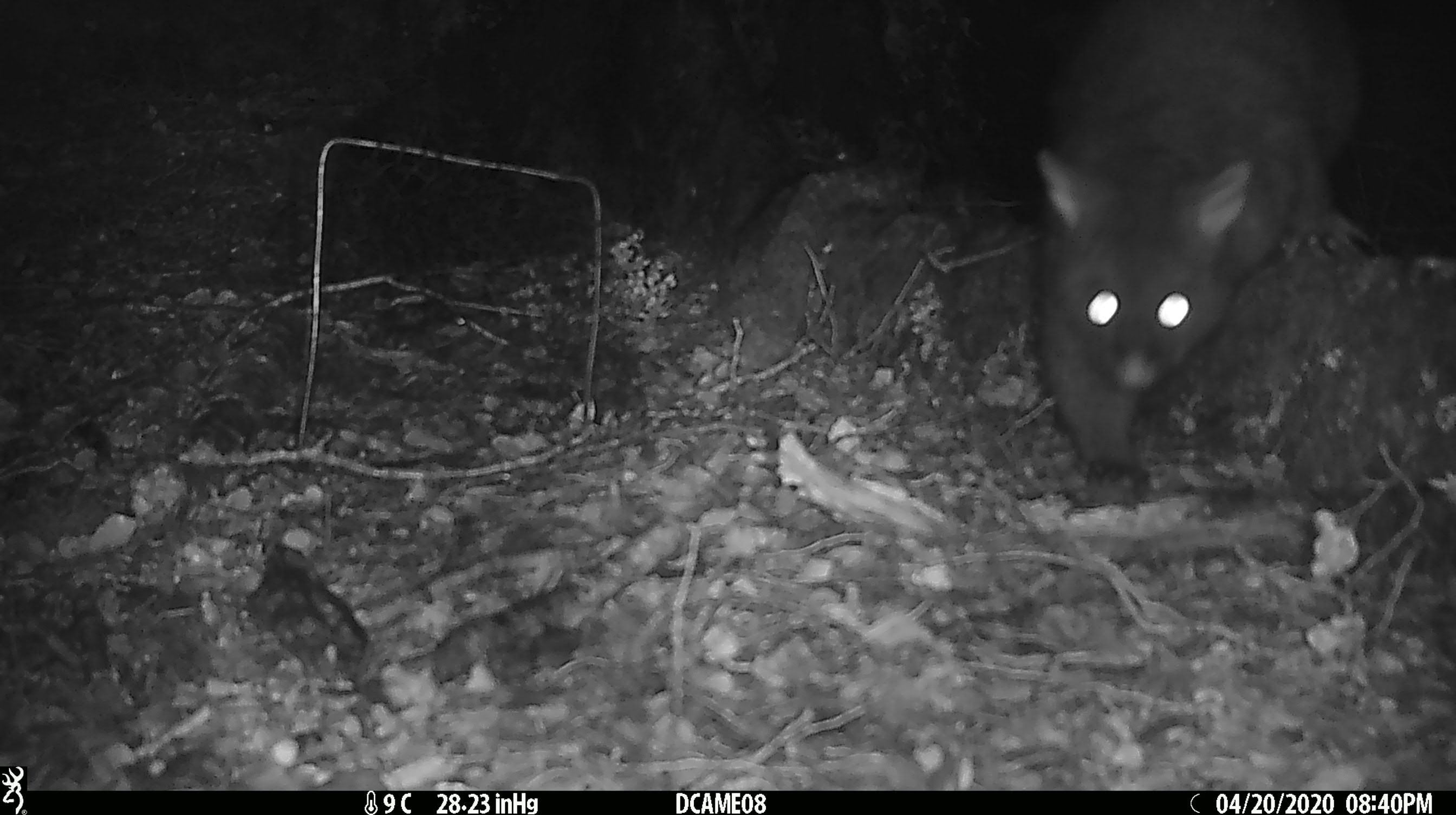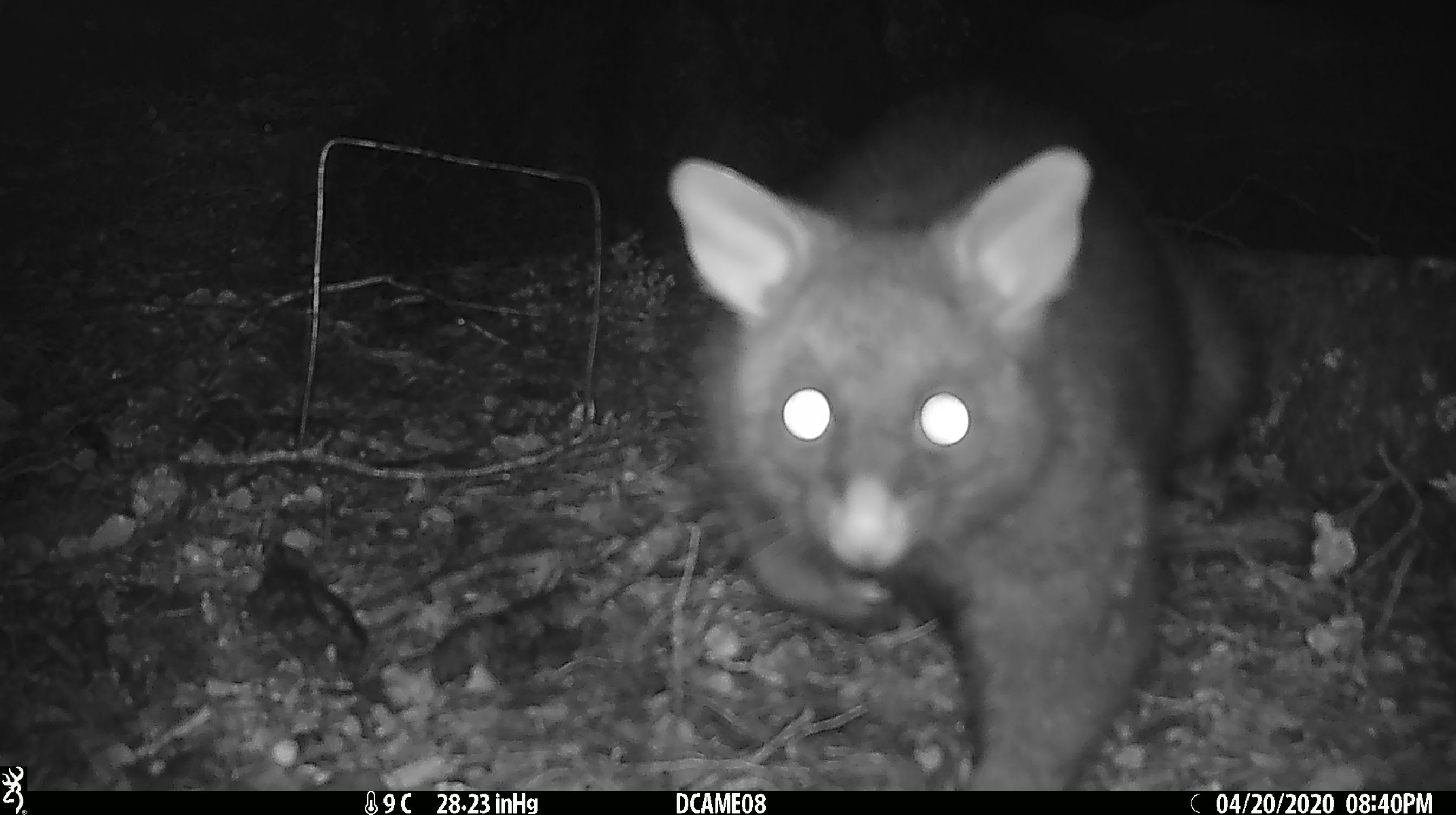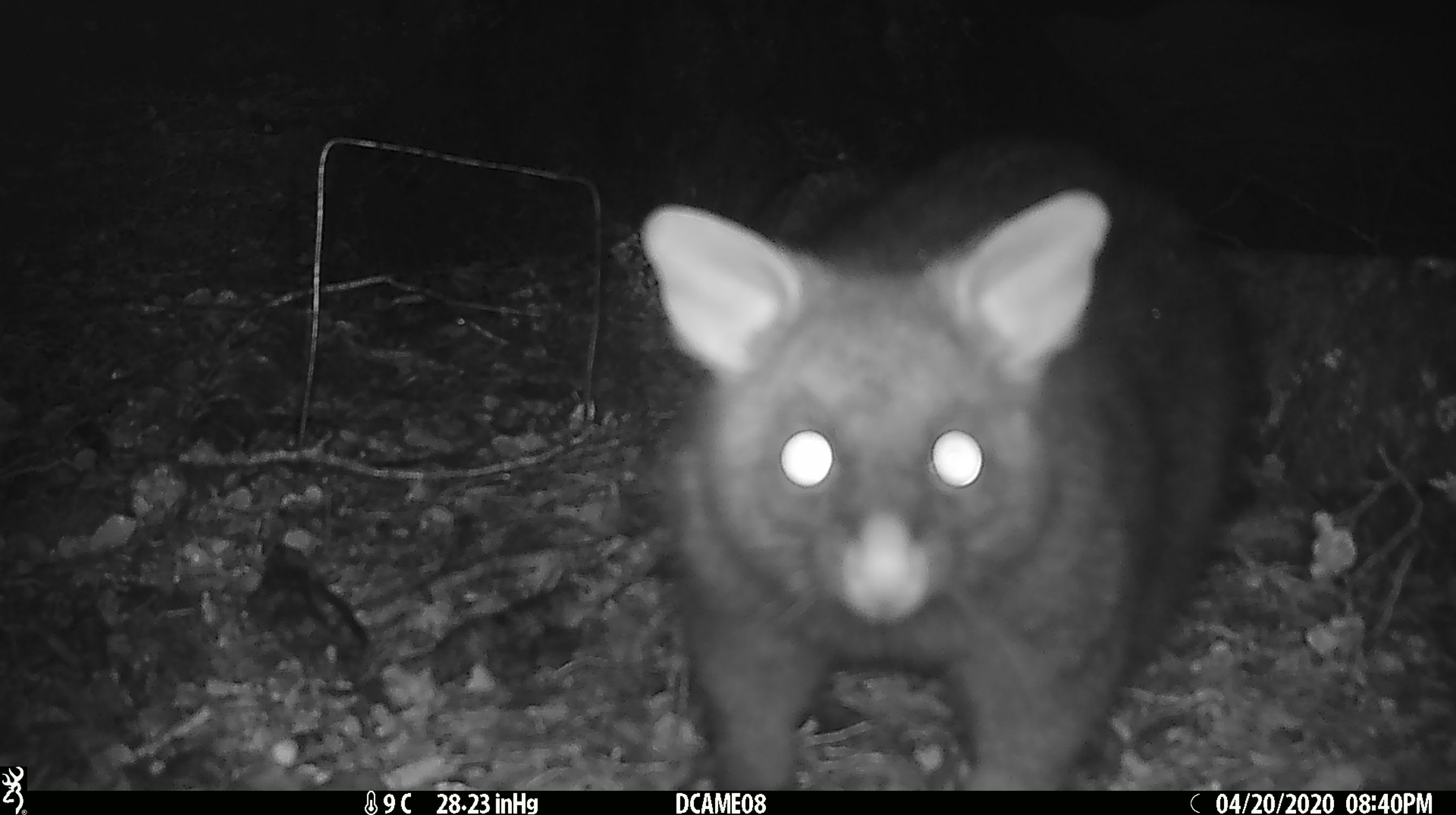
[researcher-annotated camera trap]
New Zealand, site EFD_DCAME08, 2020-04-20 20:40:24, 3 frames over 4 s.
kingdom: Animalia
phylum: Chordata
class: Mammalia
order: Diprotodontia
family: Phalangeridae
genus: Trichosurus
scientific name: Trichosurus vulpecula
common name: common brushtail possum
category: possum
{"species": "possum (common brushtail possum) (Trichosurus vulpecula)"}